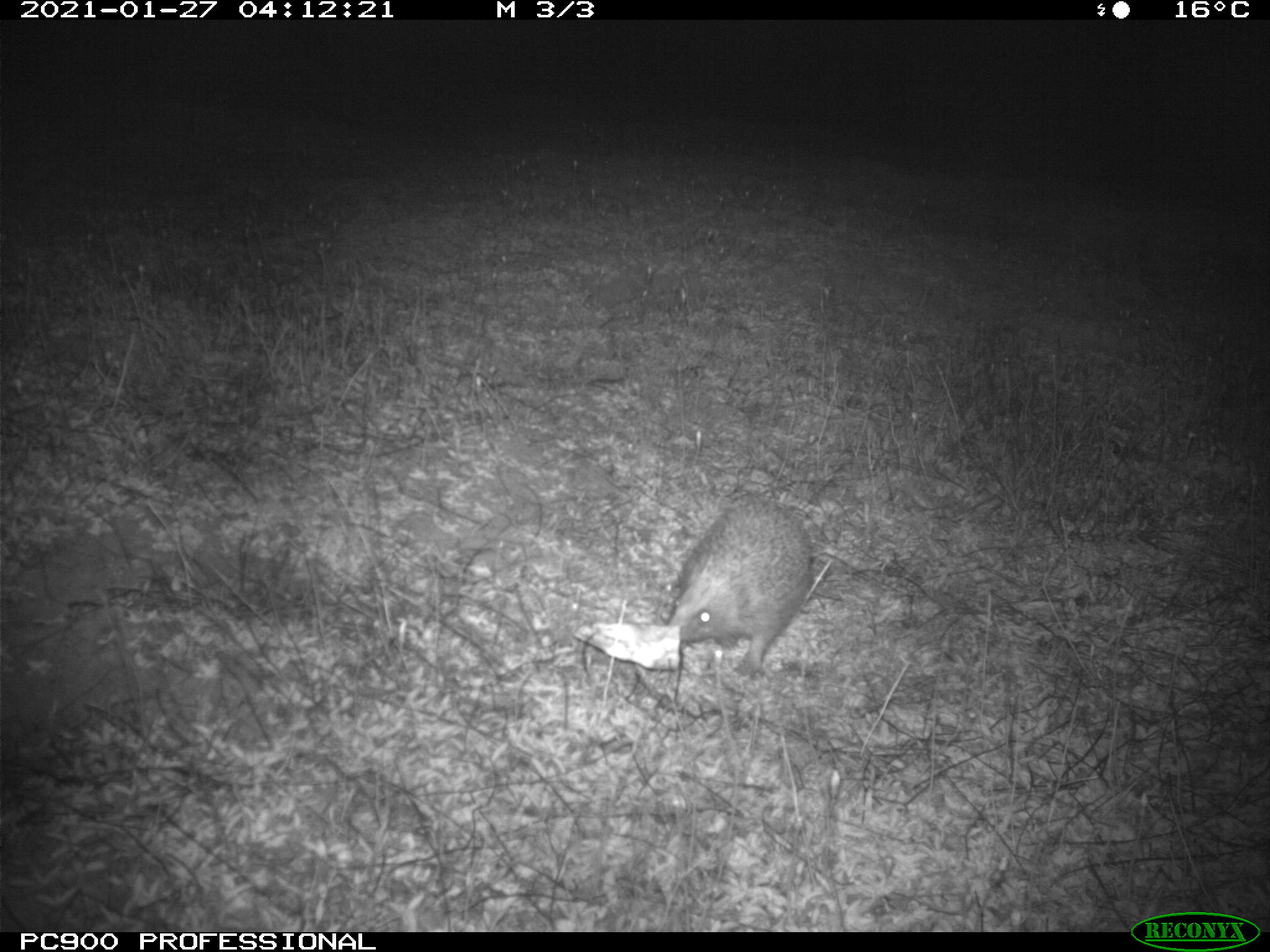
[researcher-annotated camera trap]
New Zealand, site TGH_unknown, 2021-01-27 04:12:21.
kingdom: Animalia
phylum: Chordata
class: Mammalia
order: Eulipotyphla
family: Erinaceidae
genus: Erinaceus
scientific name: Erinaceus europaeus europaeus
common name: european hedgehog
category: hedgehog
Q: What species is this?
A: Hedgehog (european hedgehog) (Erinaceus europaeus europaeus).